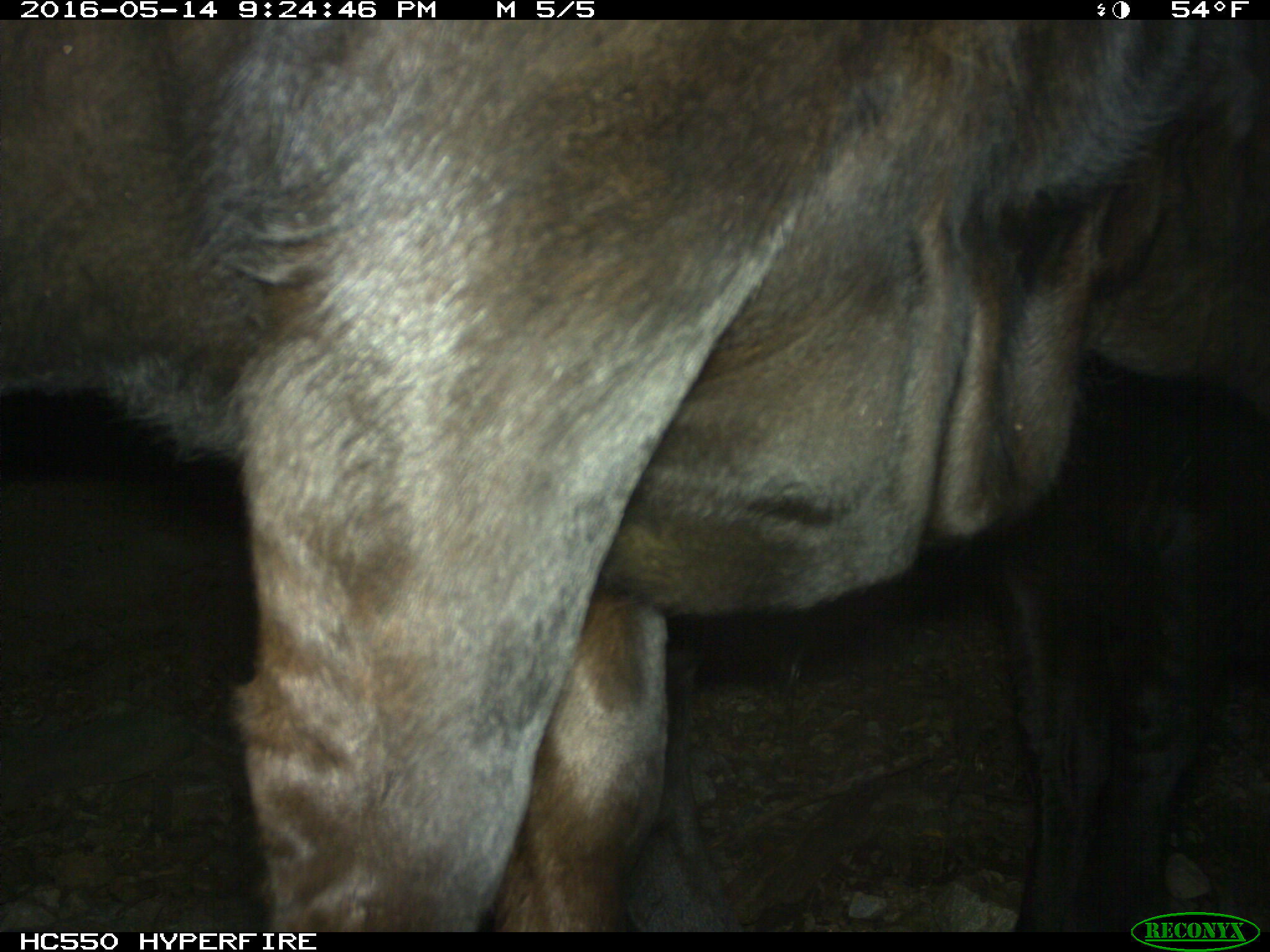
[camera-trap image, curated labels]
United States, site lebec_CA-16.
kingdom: Animalia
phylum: Chordata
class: Mammalia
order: Artiodactyla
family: Bovidae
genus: Bos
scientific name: Bos taurus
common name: domestic cow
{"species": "Bos taurus (domestic cow)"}